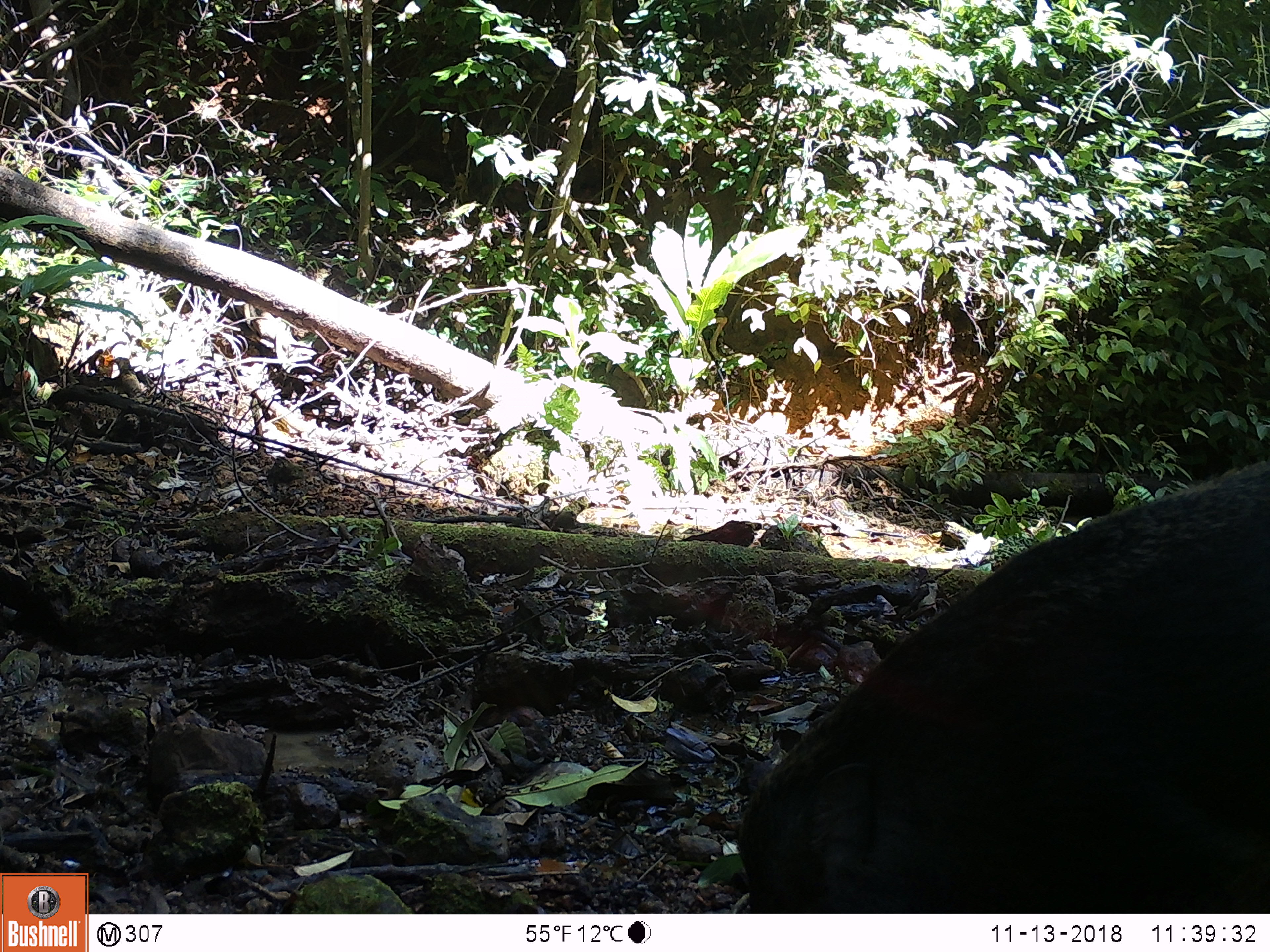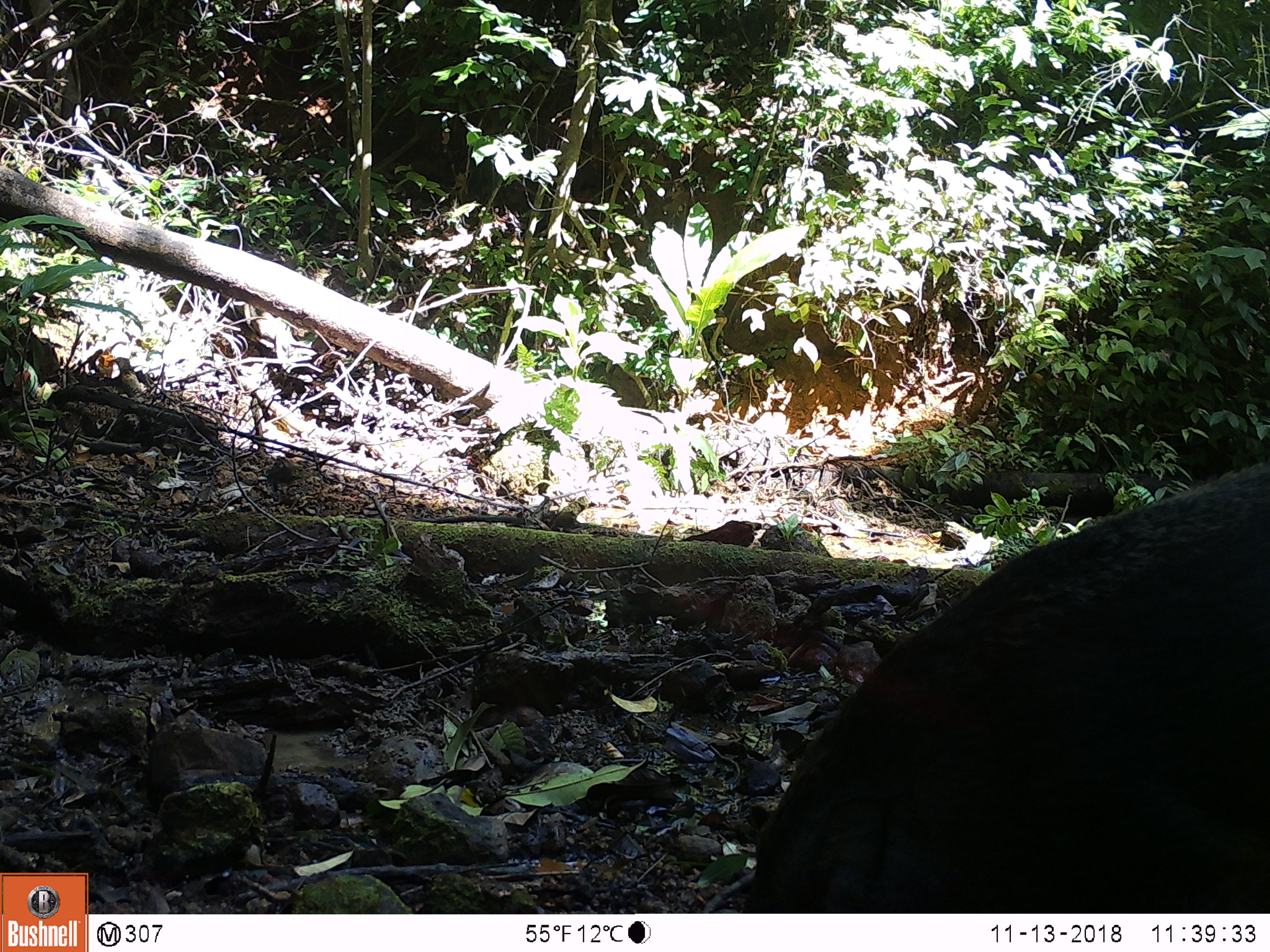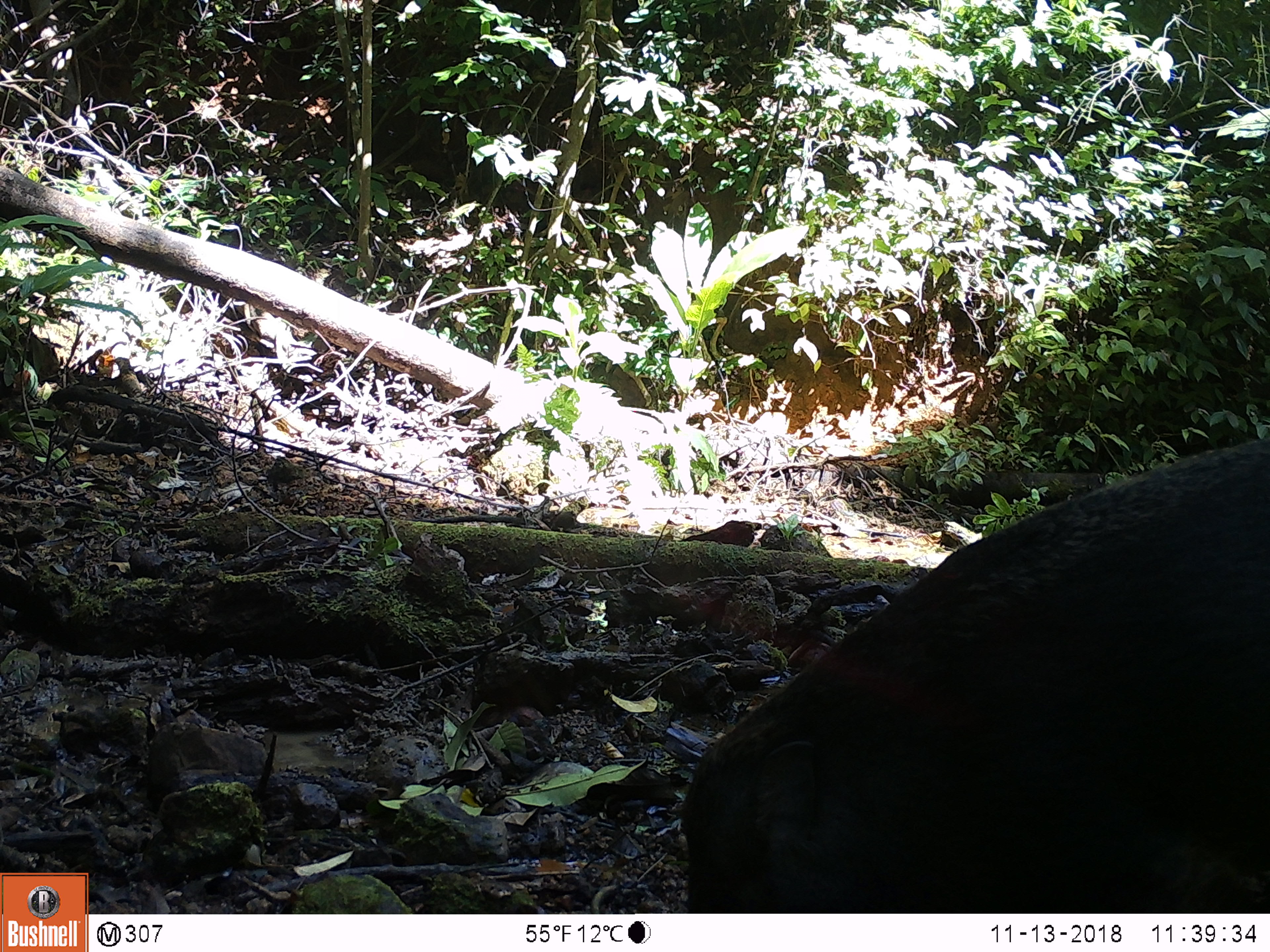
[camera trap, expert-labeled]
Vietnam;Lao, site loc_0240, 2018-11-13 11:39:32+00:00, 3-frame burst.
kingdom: Animalia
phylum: Chordata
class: Mammalia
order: Artiodactyla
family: Suidae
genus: Sus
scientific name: Sus scrofa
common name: eurasian wild pig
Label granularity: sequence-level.